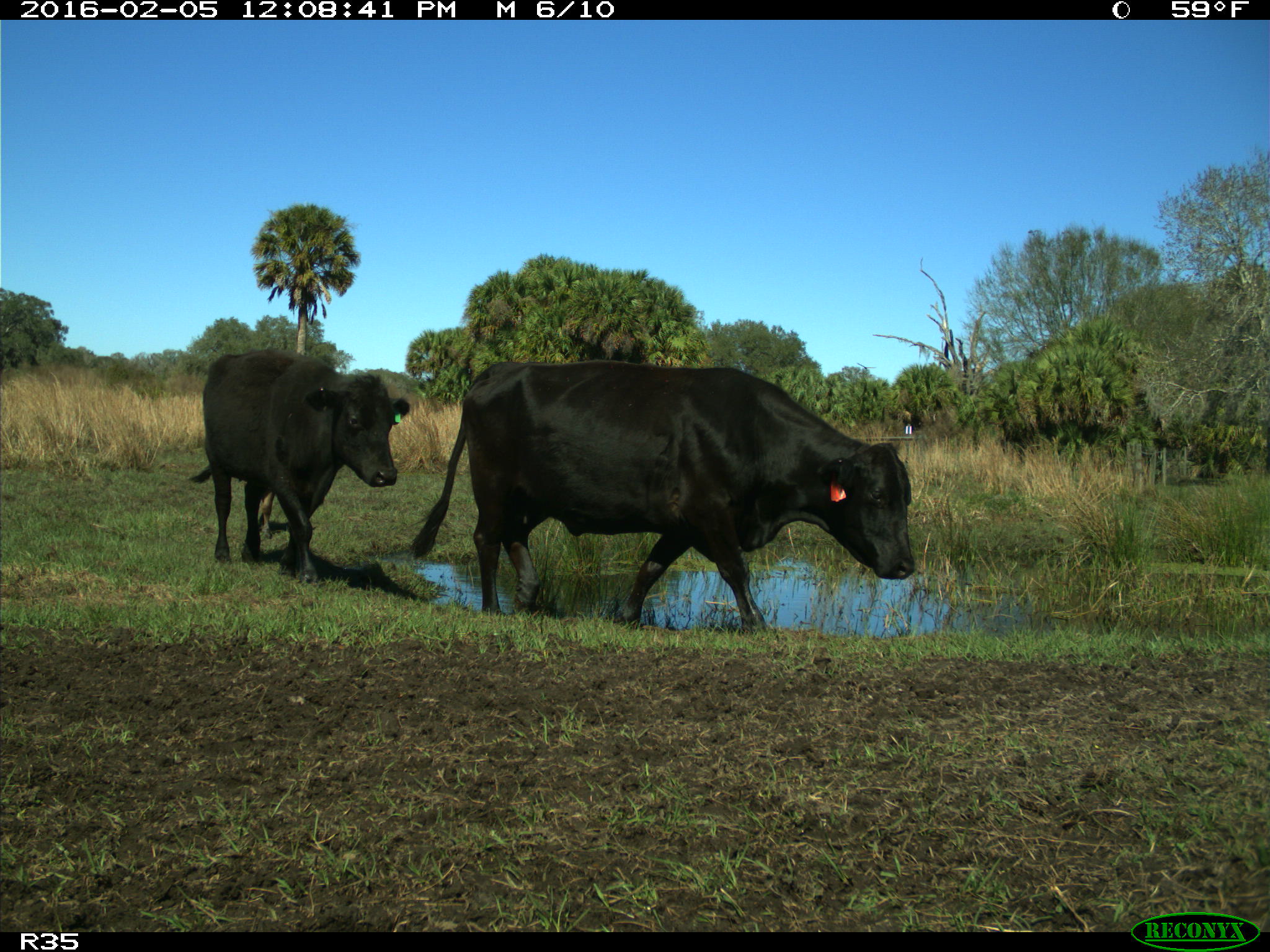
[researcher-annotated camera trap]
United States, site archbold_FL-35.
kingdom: Animalia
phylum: Chordata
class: Mammalia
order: Artiodactyla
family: Bovidae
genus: Bos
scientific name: Bos taurus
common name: domestic cow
Bos taurus (domestic cow).